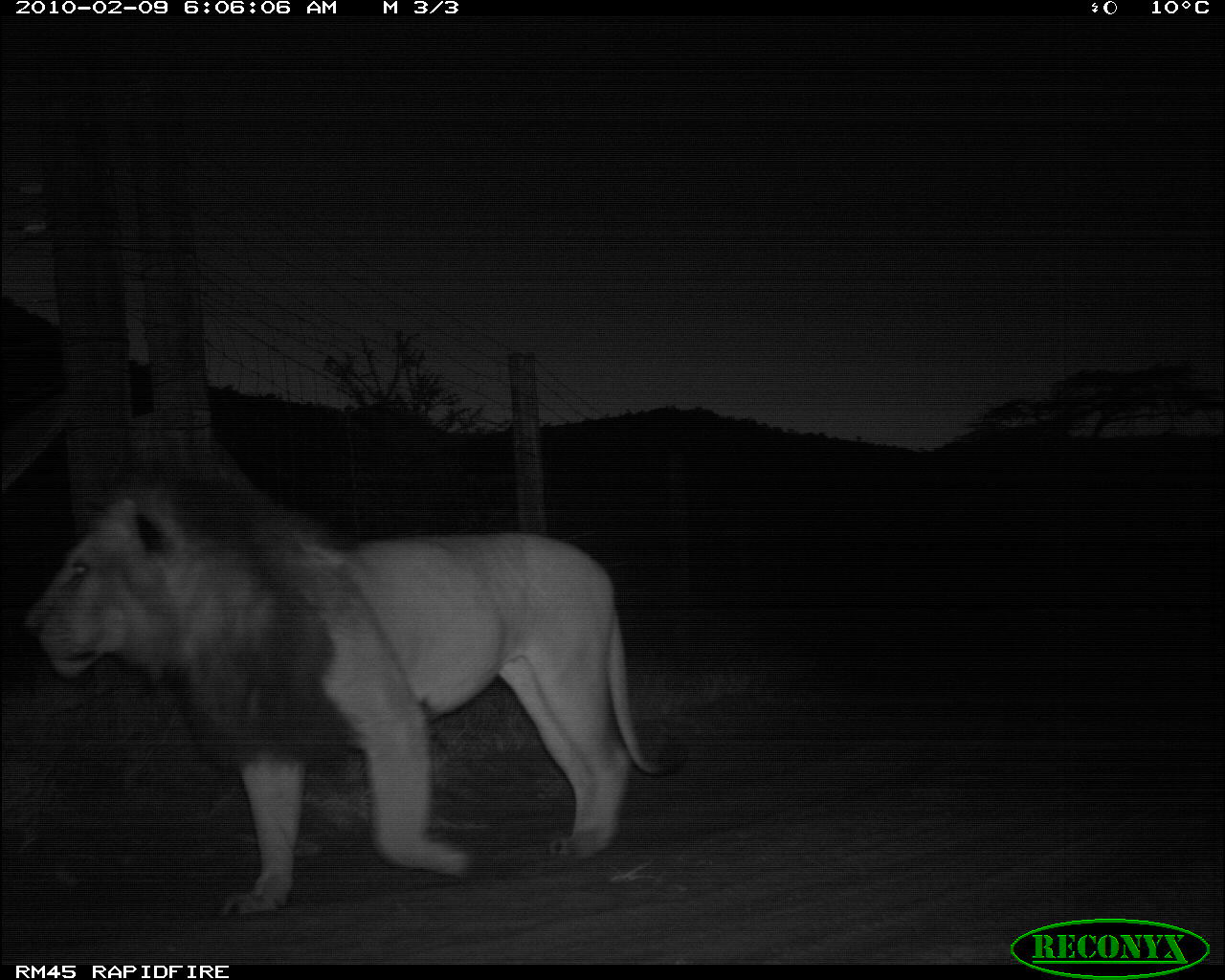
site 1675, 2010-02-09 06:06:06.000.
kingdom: Animalia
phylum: Chordata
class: Mammalia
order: Carnivora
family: Felidae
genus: Panthera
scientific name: Panthera leo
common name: lion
Panthera leo (lion), count 1.